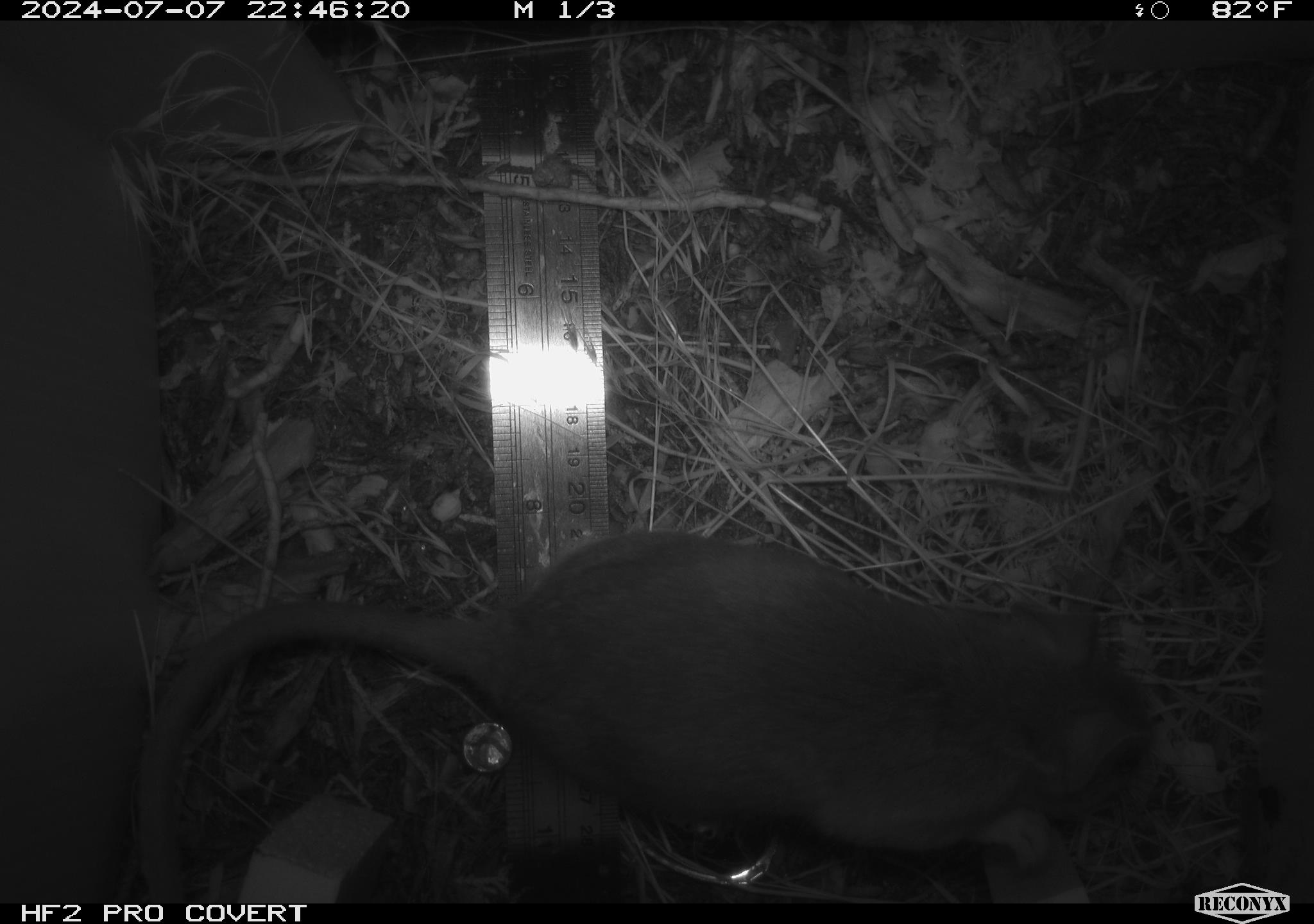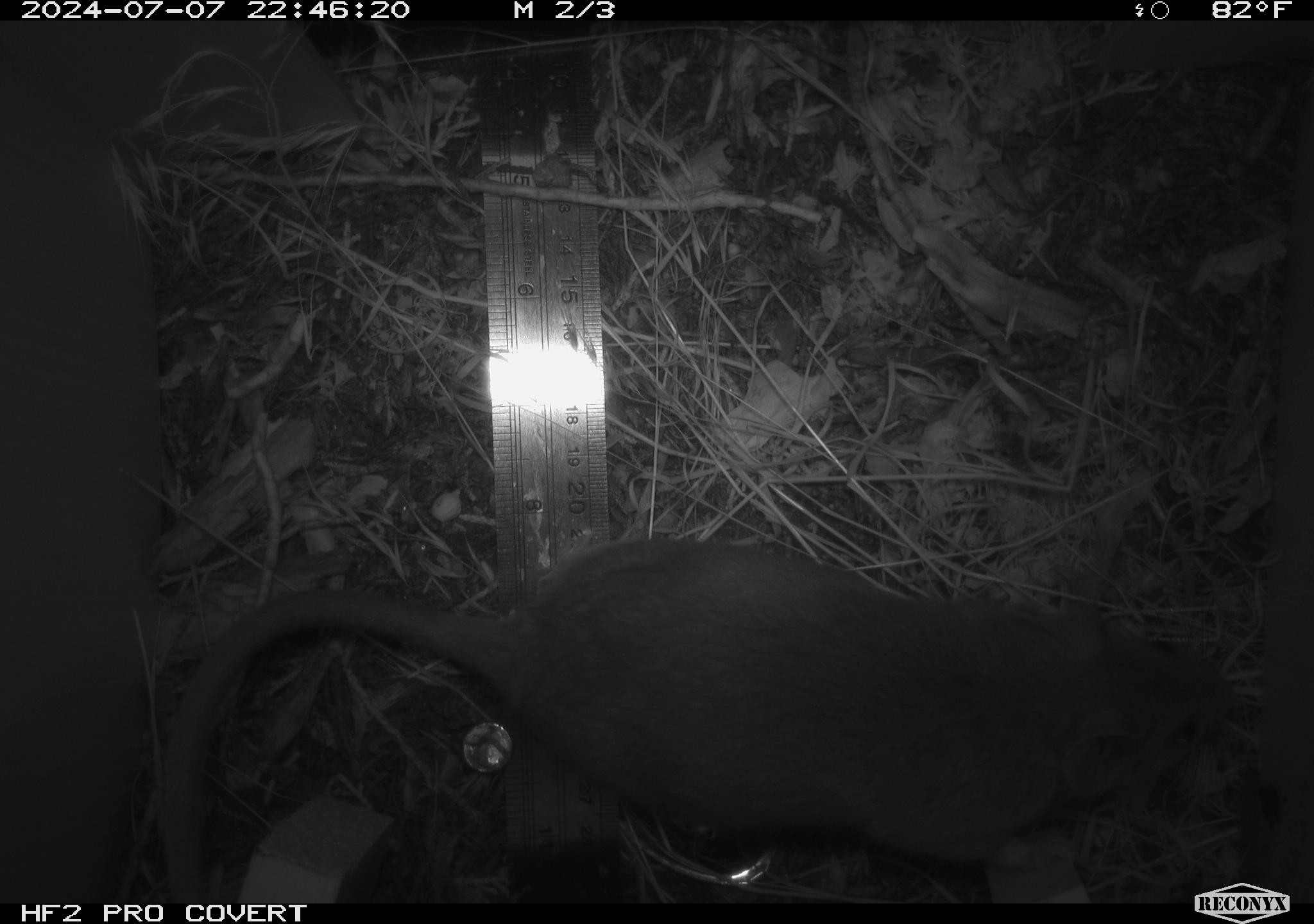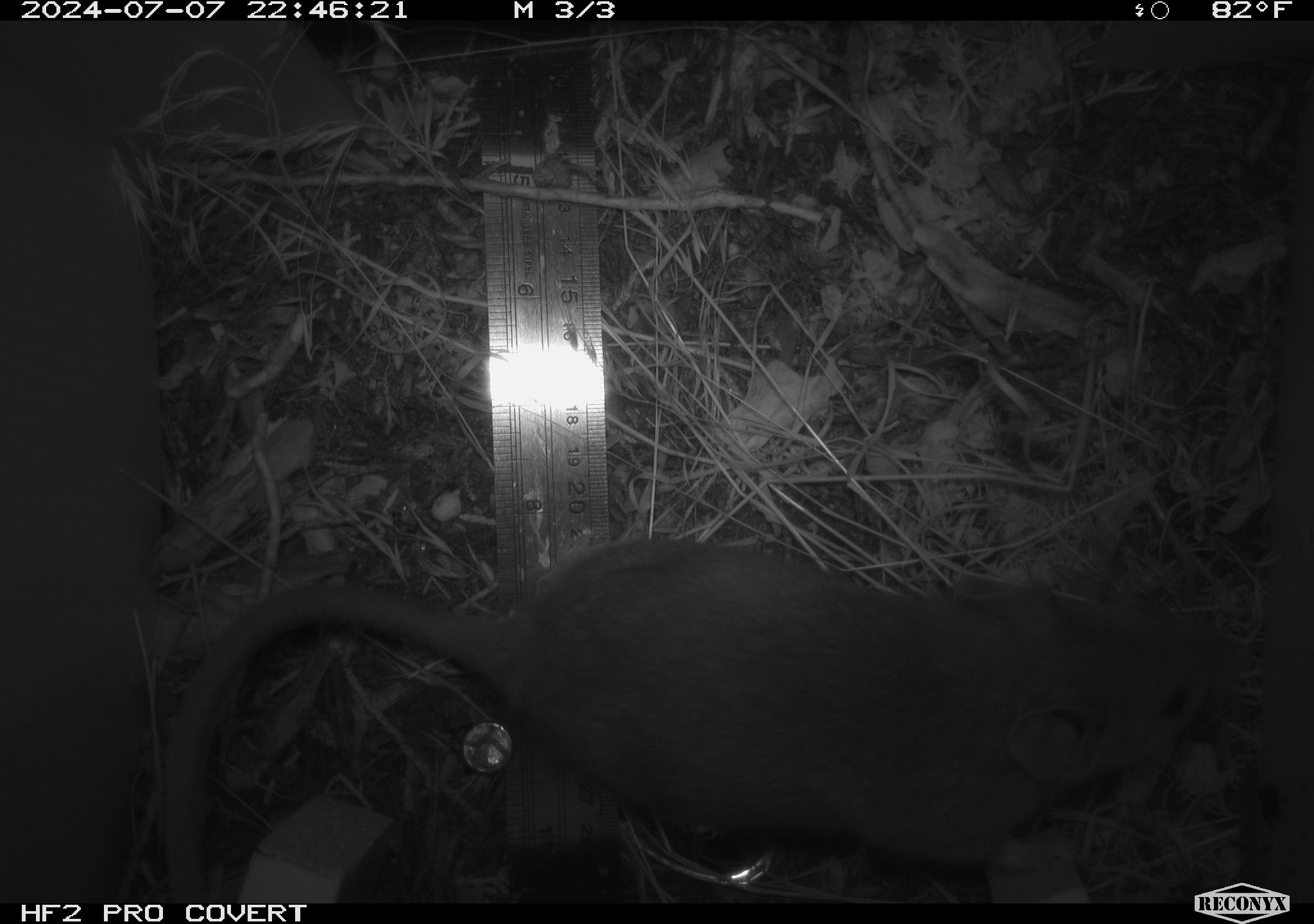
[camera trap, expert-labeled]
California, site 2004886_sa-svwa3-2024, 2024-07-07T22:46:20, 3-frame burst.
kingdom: Animalia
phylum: Chordata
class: Mammalia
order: Rodentia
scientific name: Rodentia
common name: woodrat or rat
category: woodrat or rat species